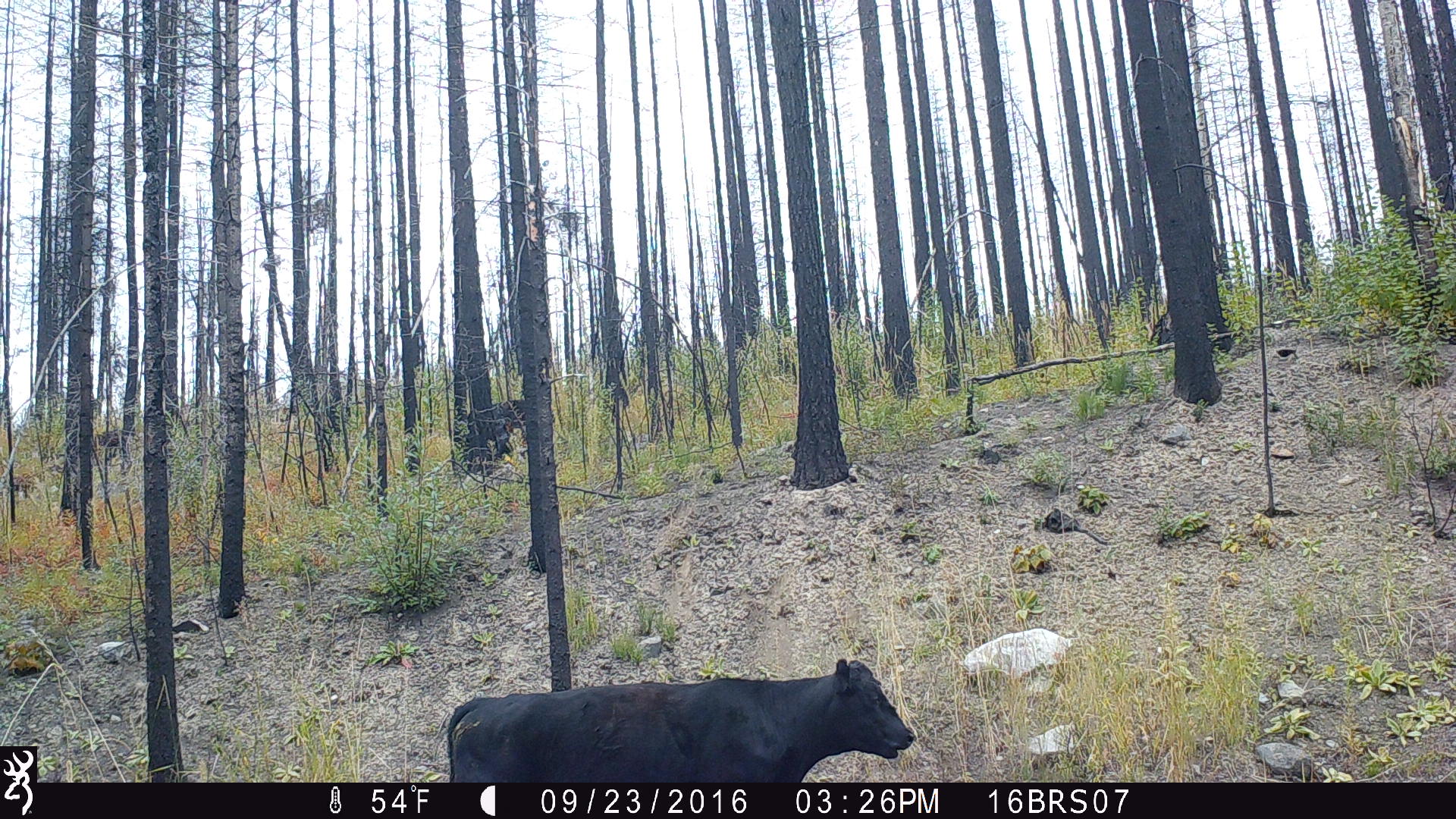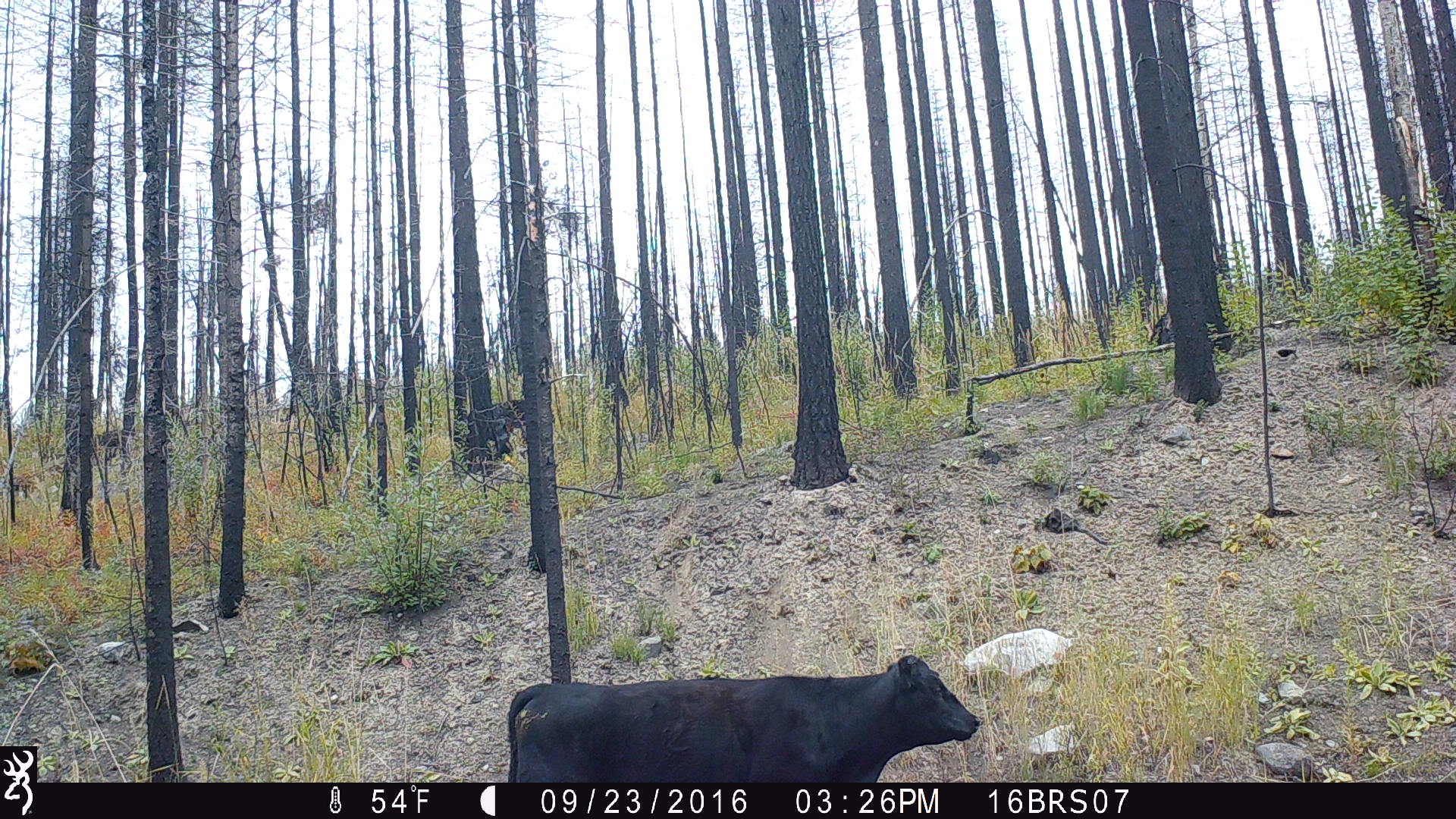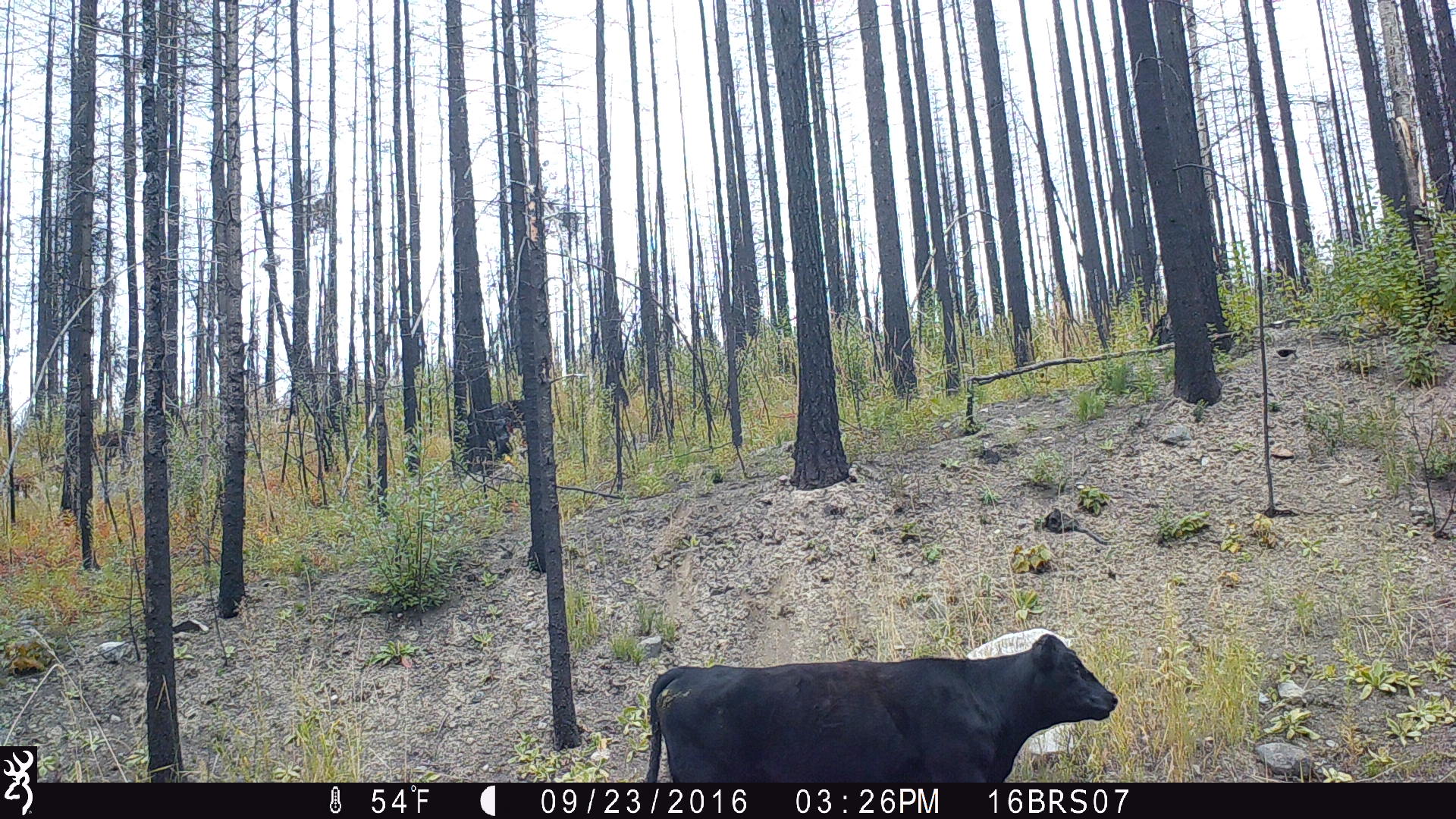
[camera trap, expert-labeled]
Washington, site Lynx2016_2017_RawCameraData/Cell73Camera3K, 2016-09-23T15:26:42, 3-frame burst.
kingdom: Animalia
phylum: Chordata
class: Mammalia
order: Artiodactyla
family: Bovidae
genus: Bos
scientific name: Bos taurus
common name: domestic cattle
Domestic cattle (Bos taurus). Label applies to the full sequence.